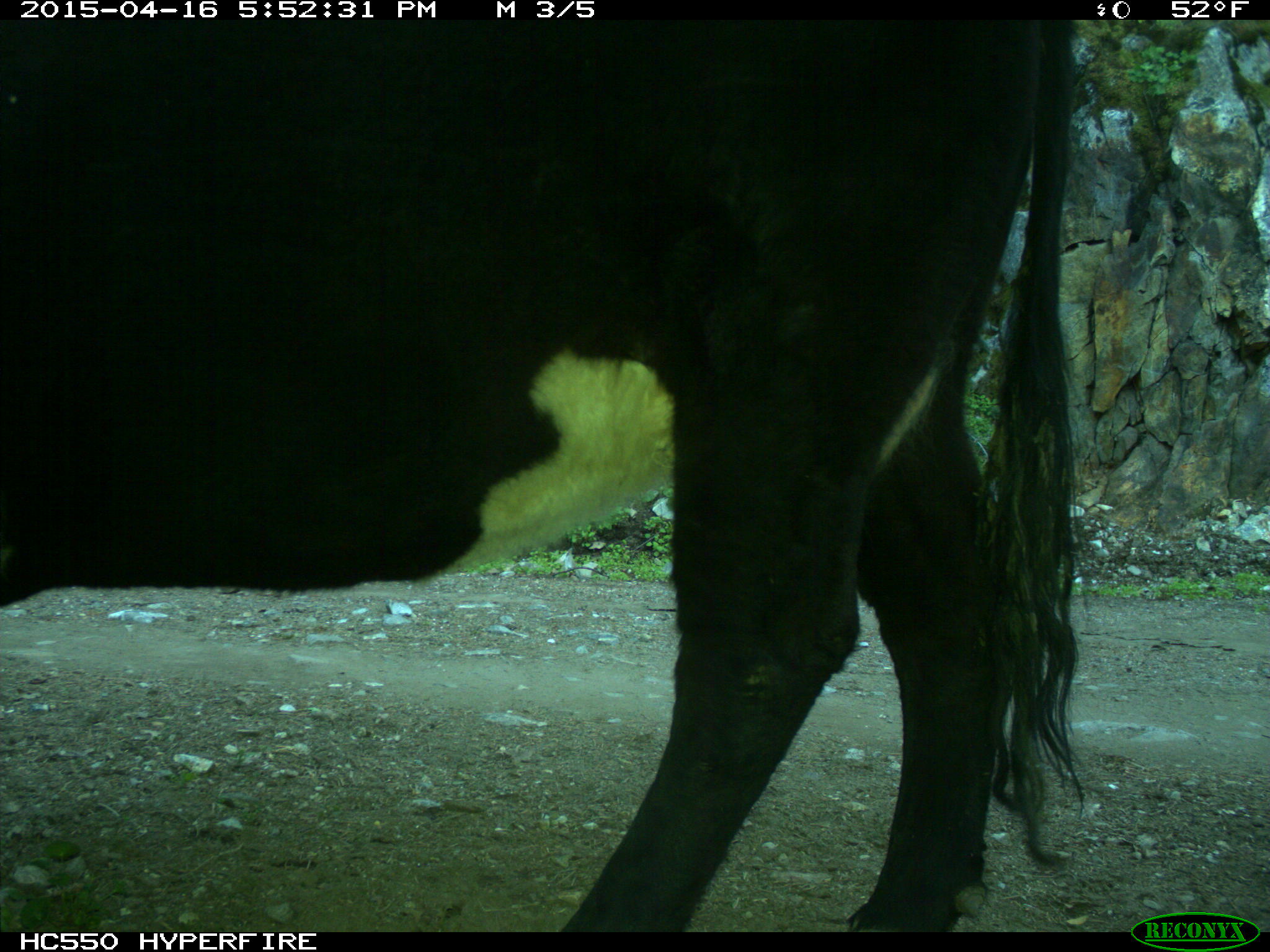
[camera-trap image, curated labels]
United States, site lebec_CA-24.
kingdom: Animalia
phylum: Chordata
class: Mammalia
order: Artiodactyla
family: Bovidae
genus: Bos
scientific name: Bos taurus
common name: domestic cow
Bos taurus (domestic cow).